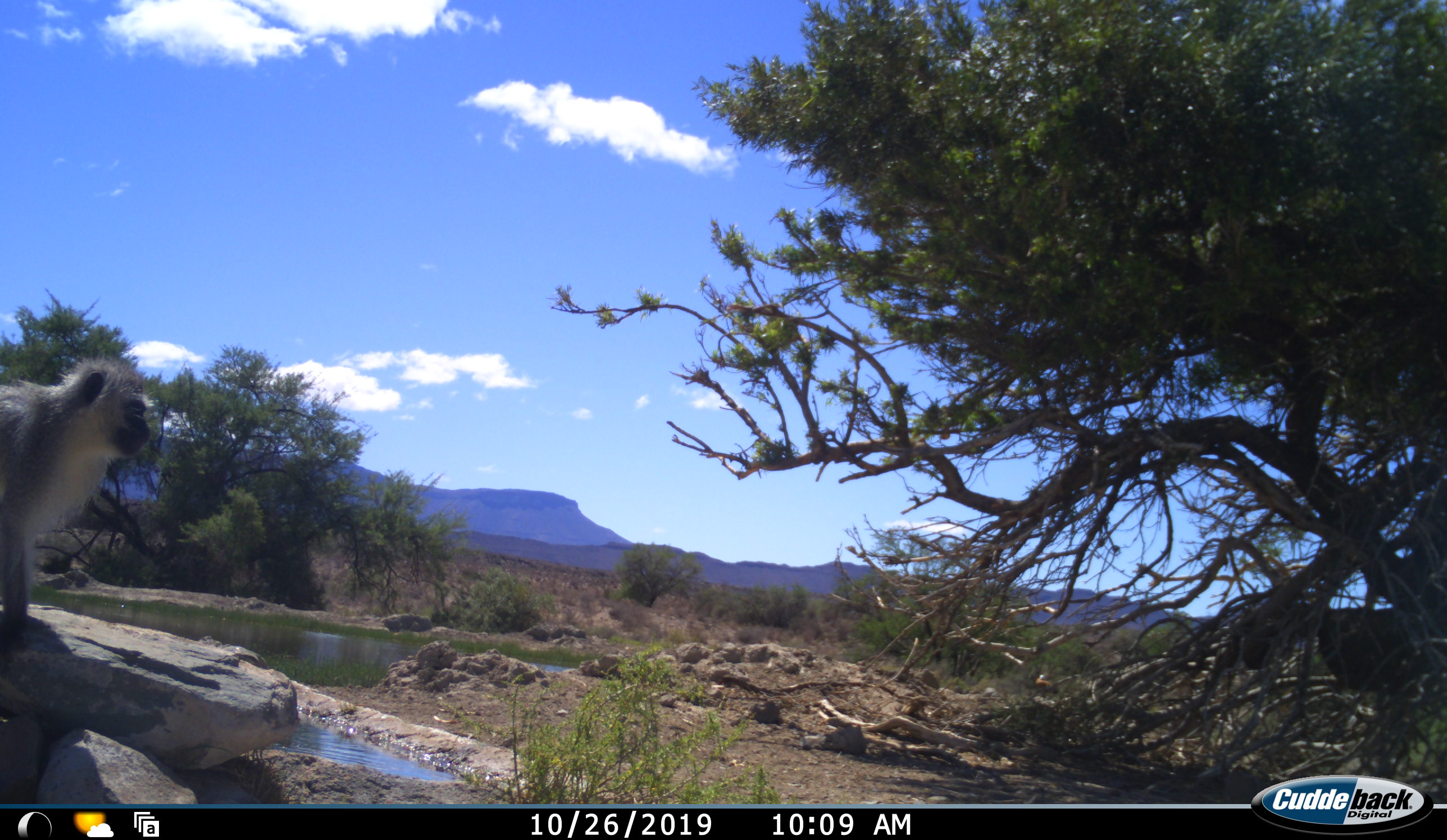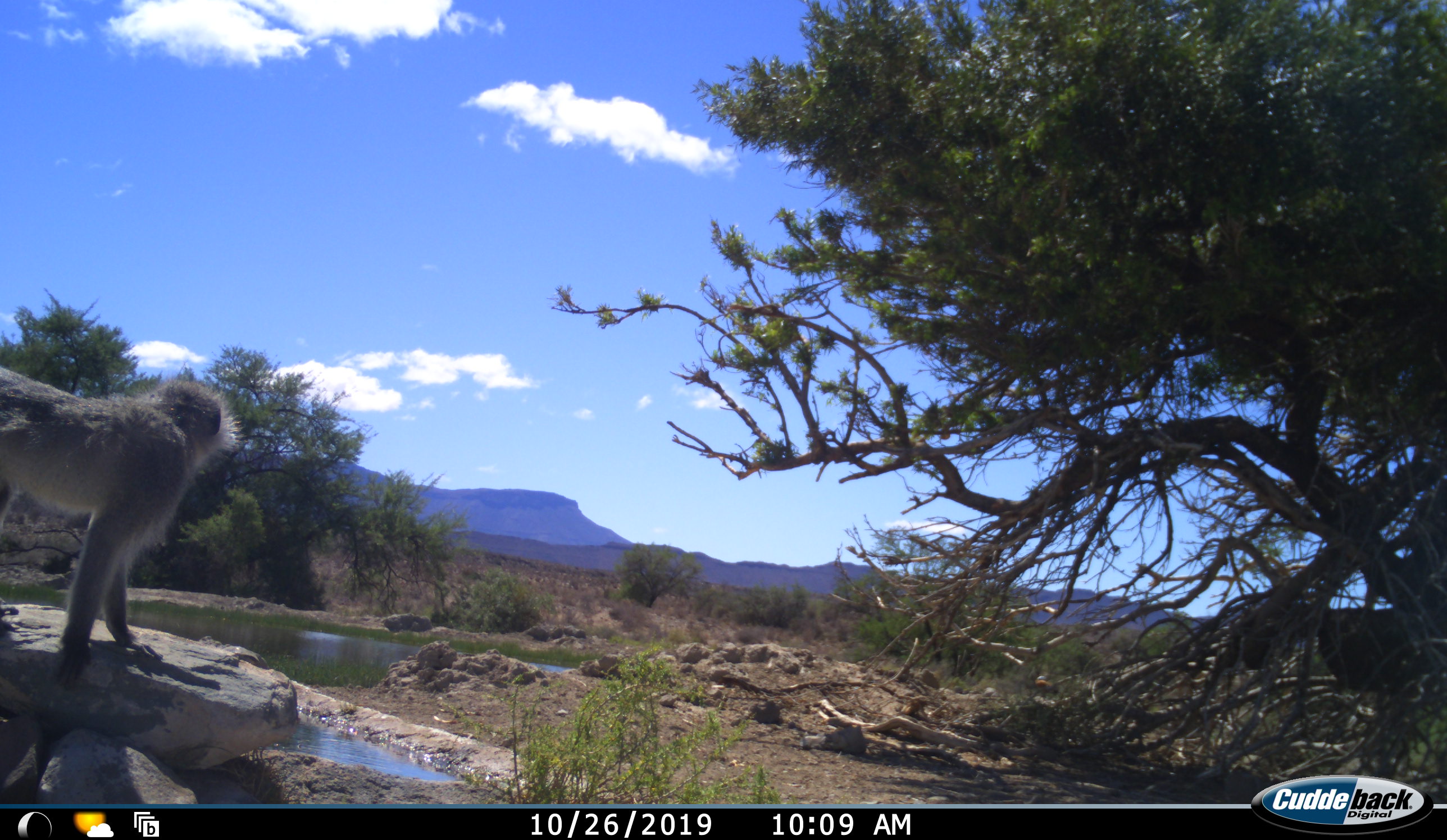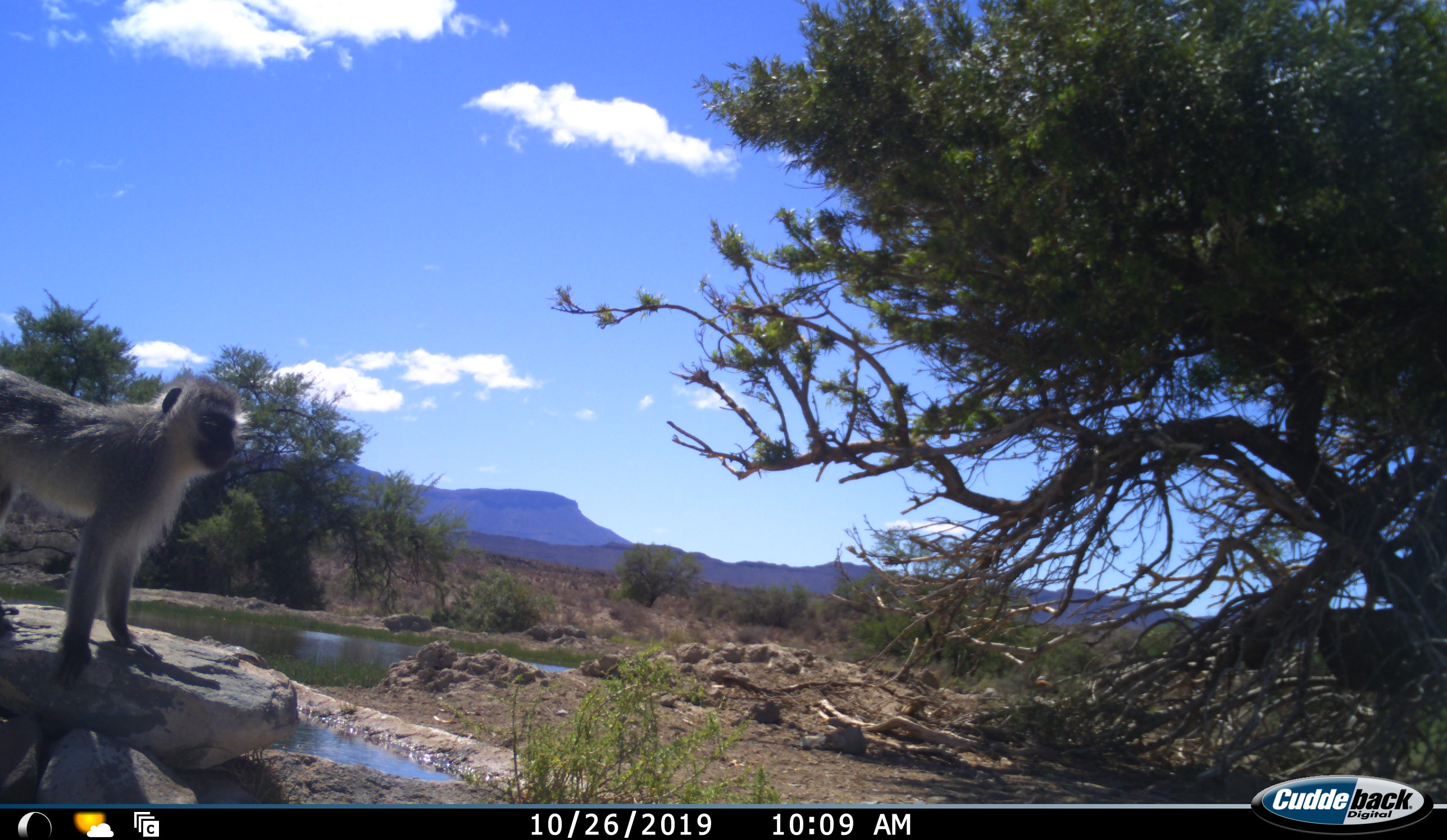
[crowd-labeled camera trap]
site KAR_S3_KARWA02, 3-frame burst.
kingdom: Animalia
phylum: Chordata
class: Mammalia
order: Primates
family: Cercopithecidae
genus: Chlorocebus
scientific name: Chlorocebus pygerythrus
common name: vervet monkey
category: monkeyvervet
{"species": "monkeyvervet (vervet monkey) (Chlorocebus pygerythrus)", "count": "1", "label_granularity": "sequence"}